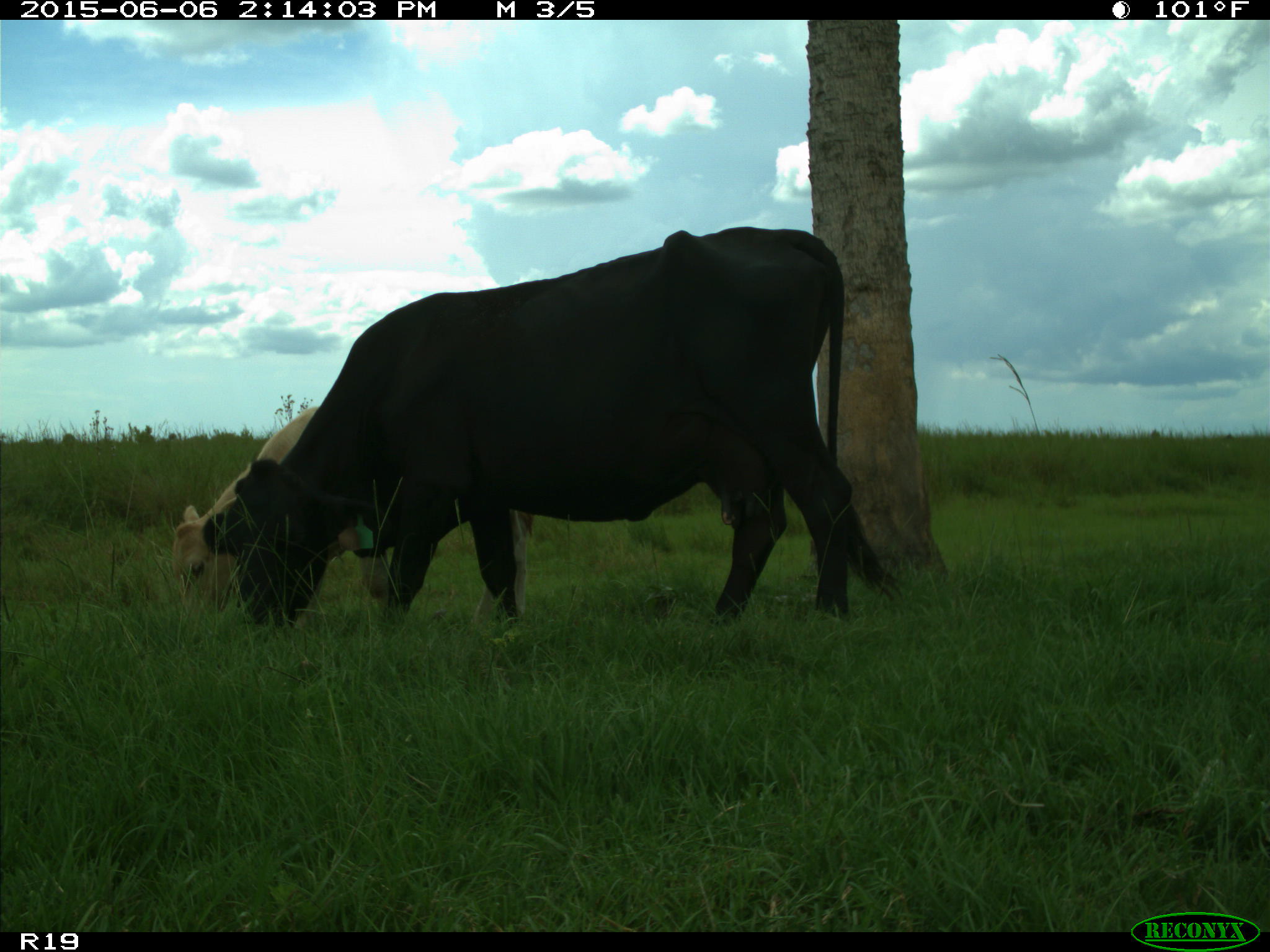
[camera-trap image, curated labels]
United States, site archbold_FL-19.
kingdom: Animalia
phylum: Chordata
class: Mammalia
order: Artiodactyla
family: Bovidae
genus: Bos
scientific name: Bos taurus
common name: domestic cow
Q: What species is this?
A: Bos taurus (domestic cow).